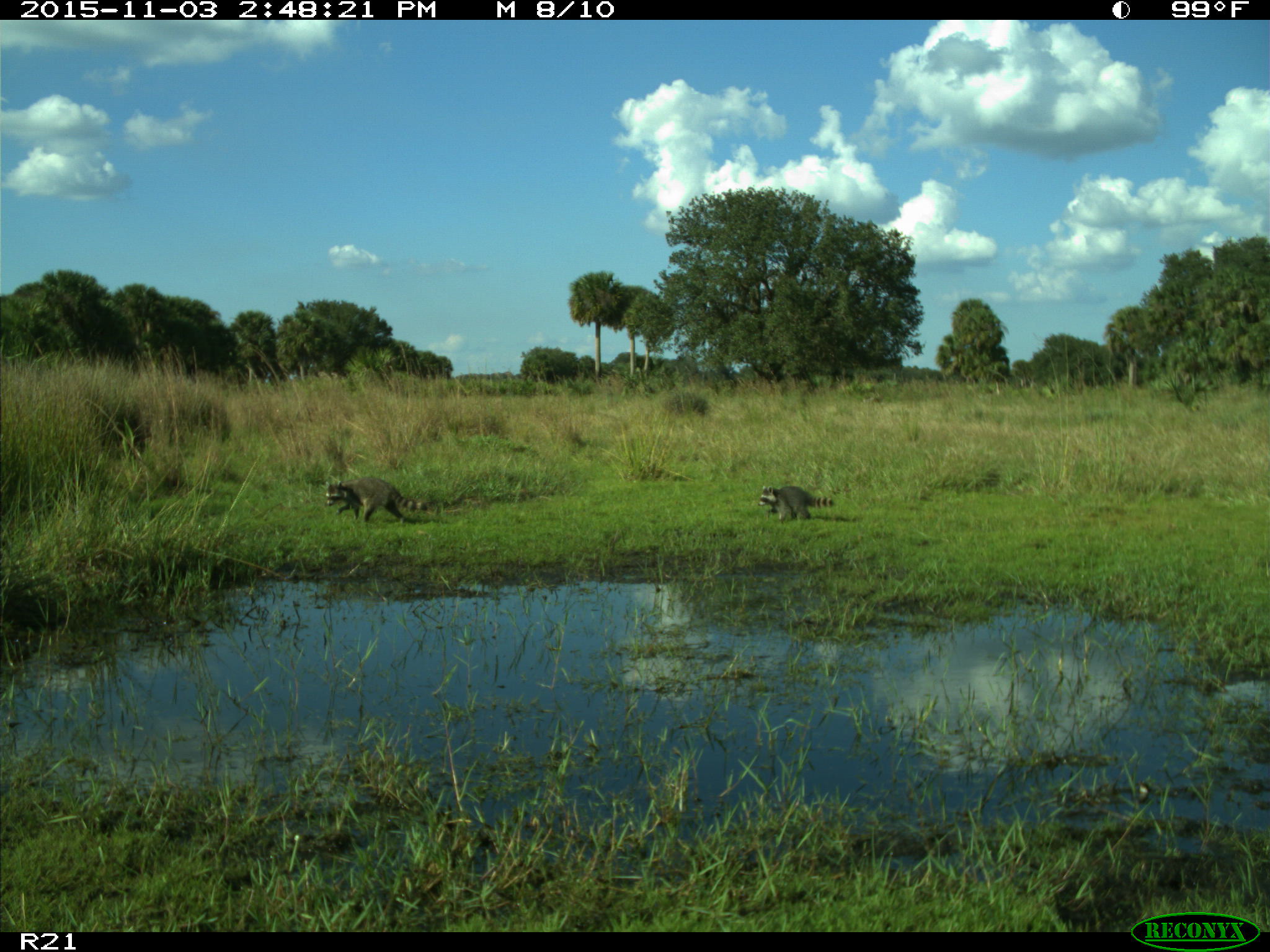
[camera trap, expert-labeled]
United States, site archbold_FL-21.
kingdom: Animalia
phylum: Chordata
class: Mammalia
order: Carnivora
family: Procyonidae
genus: Procyon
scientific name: Procyon lotor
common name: common raccoon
Procyon lotor (common raccoon).